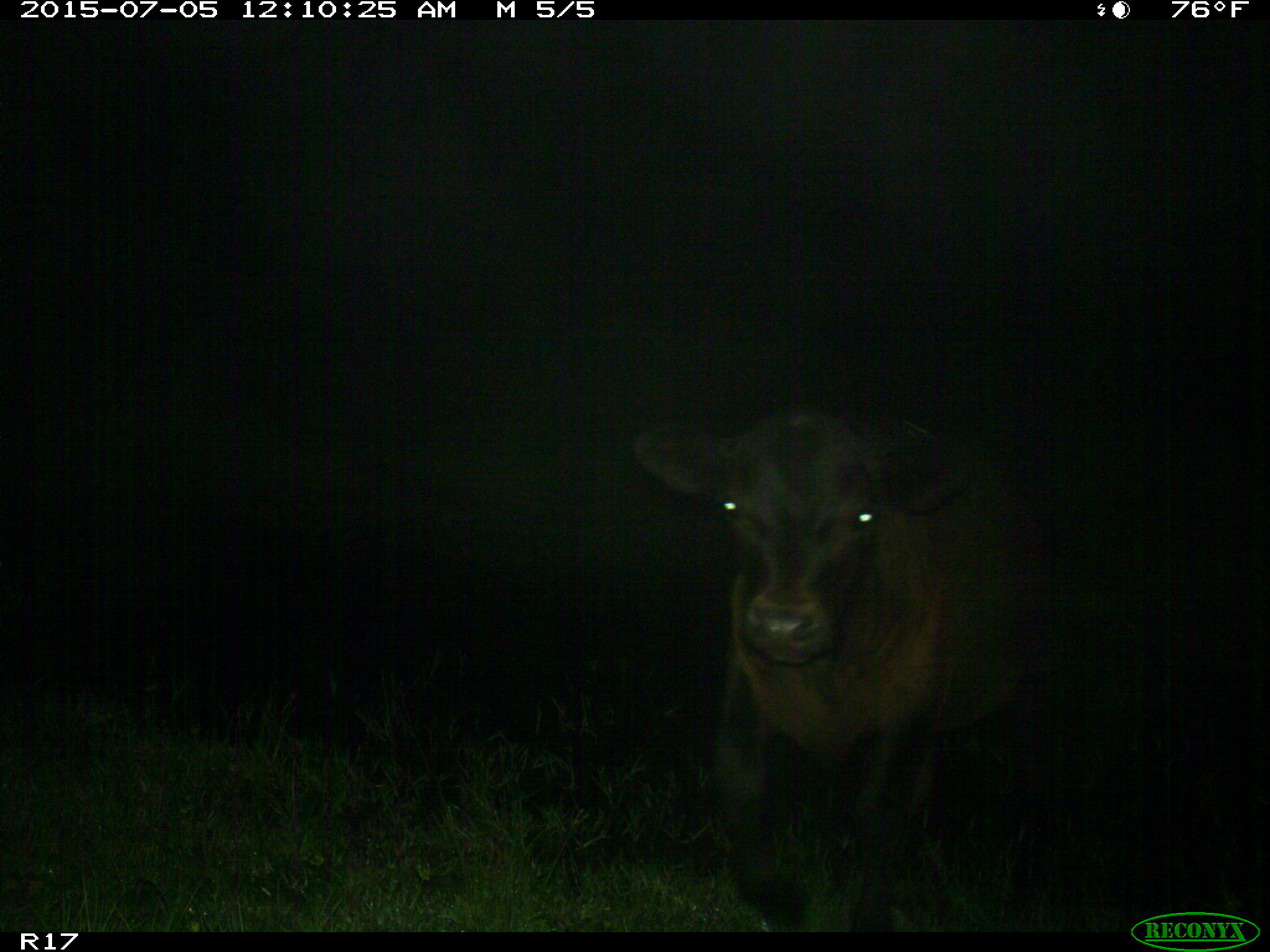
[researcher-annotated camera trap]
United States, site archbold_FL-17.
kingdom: Animalia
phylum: Chordata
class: Mammalia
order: Artiodactyla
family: Bovidae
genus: Bos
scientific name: Bos taurus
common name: domestic cow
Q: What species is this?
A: Bos taurus (domestic cow).